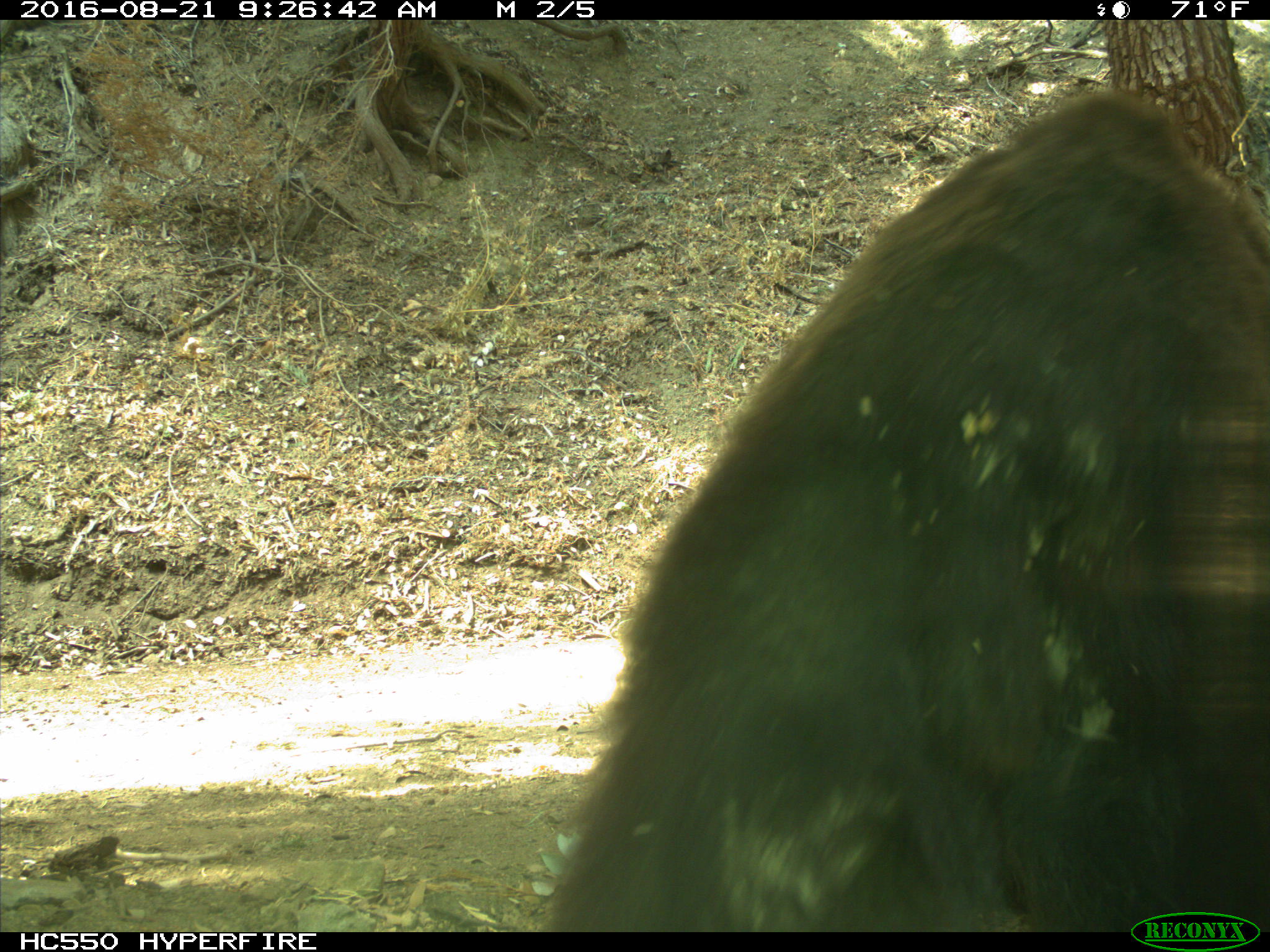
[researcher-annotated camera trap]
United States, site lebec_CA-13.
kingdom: Animalia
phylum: Chordata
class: Mammalia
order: Carnivora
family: Ursidae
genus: Ursus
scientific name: Ursus americanus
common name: american black bear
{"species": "Ursus americanus (american black bear)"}